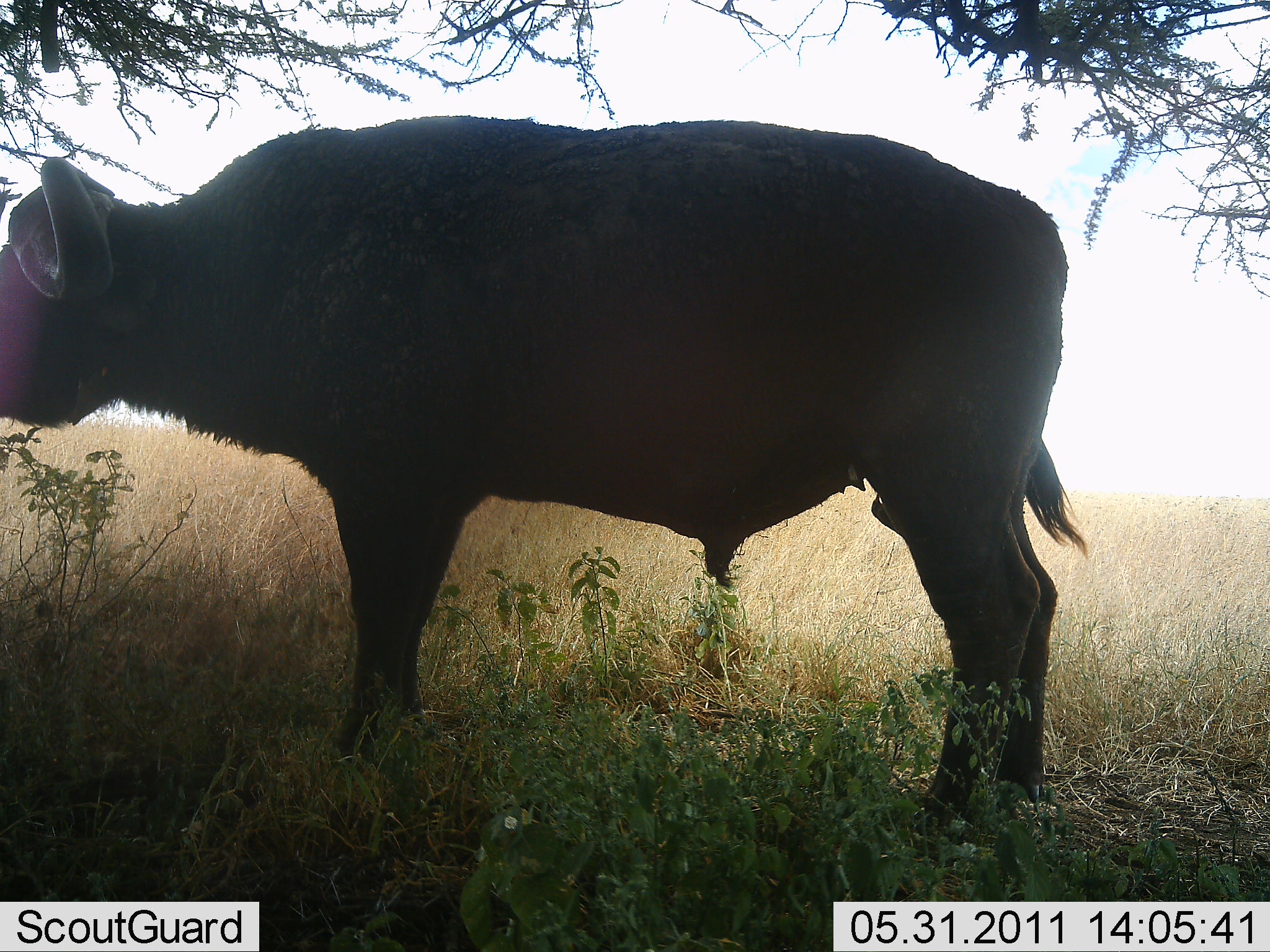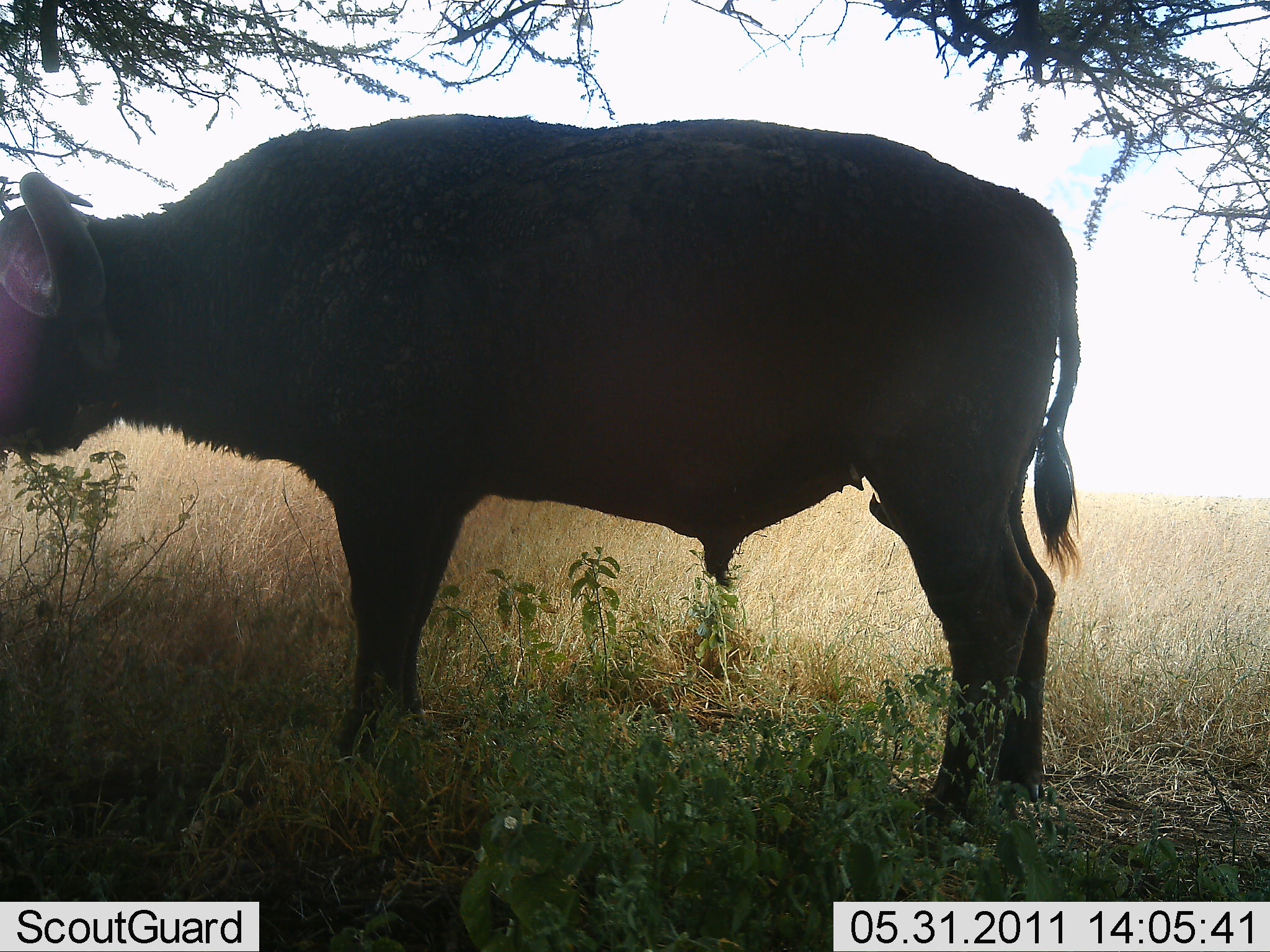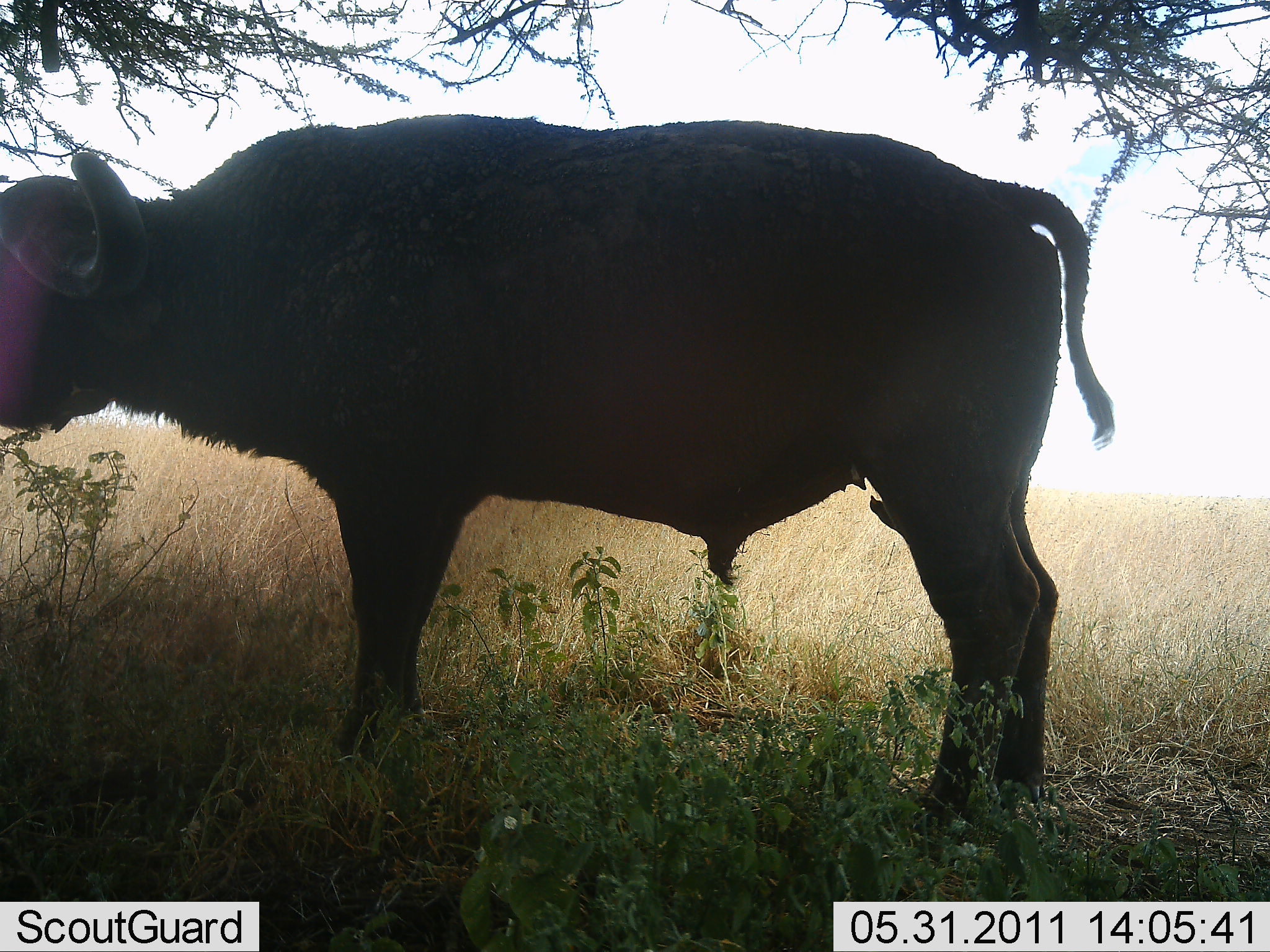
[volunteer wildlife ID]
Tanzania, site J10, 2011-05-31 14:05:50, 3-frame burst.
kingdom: Animalia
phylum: Chordata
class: Mammalia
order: Artiodactyla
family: Bovidae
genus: Syncerus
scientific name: Syncerus caffer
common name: cape buffalo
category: buffalo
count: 1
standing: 92%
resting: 0%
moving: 0%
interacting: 0%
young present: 0%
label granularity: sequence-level